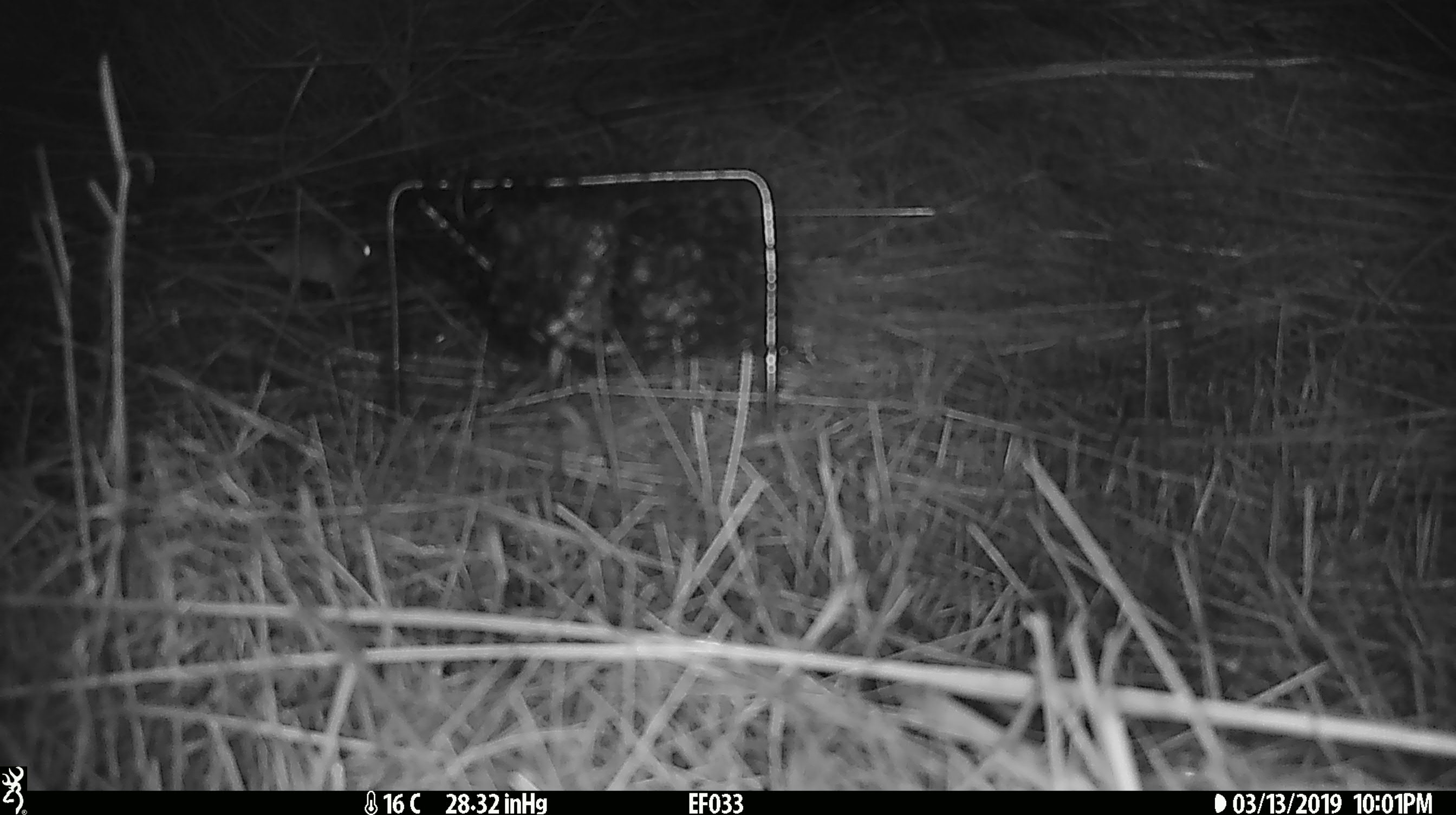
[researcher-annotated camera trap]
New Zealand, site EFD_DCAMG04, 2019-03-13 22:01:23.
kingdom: Animalia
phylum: Chordata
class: Mammalia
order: Rodentia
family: Muridae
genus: Mus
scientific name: Mus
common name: mouse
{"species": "mouse (Mus)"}